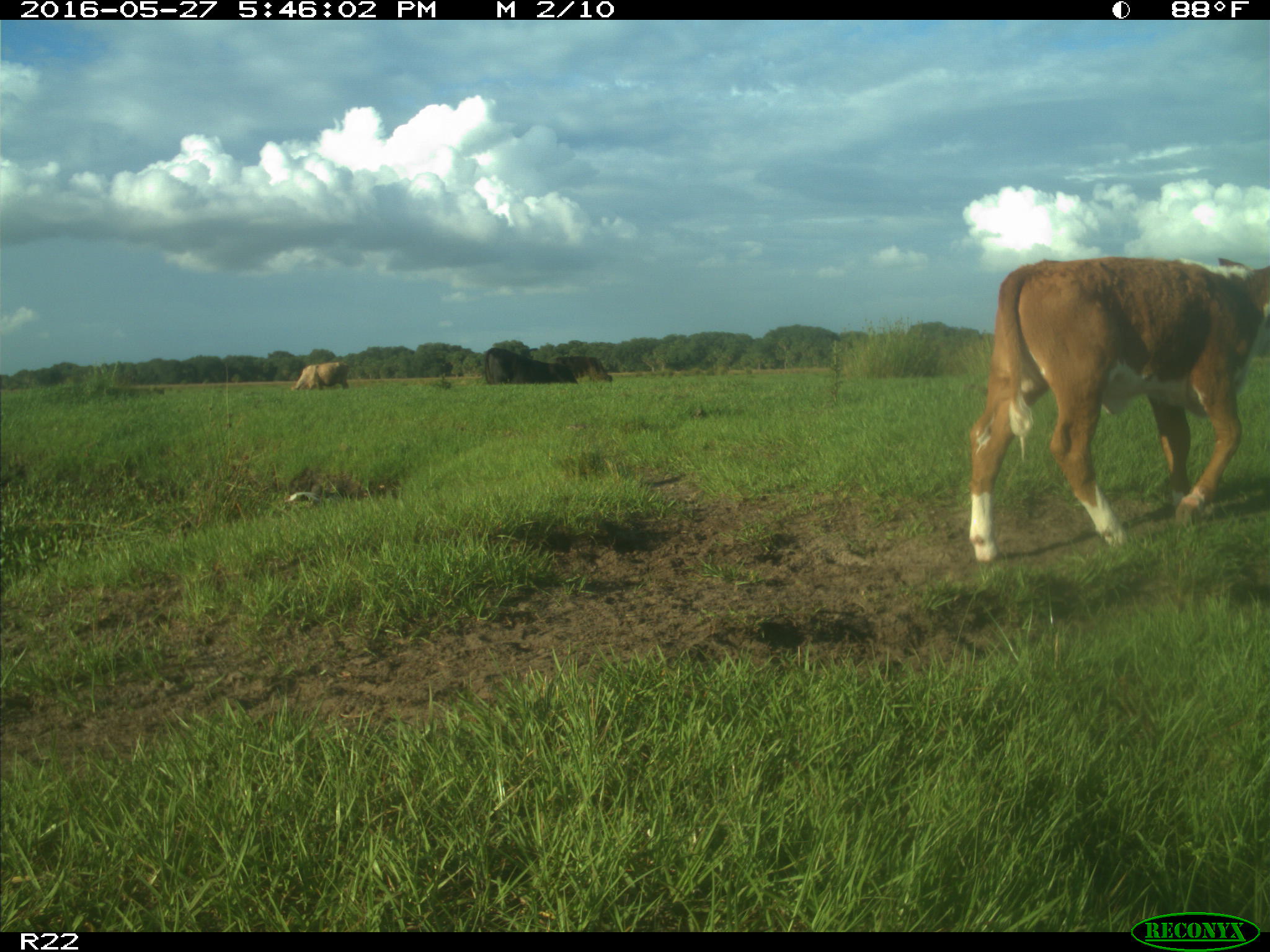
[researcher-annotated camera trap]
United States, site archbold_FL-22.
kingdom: Animalia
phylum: Chordata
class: Mammalia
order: Artiodactyla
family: Bovidae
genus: Bos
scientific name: Bos taurus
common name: domestic cow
Bos taurus (domestic cow).